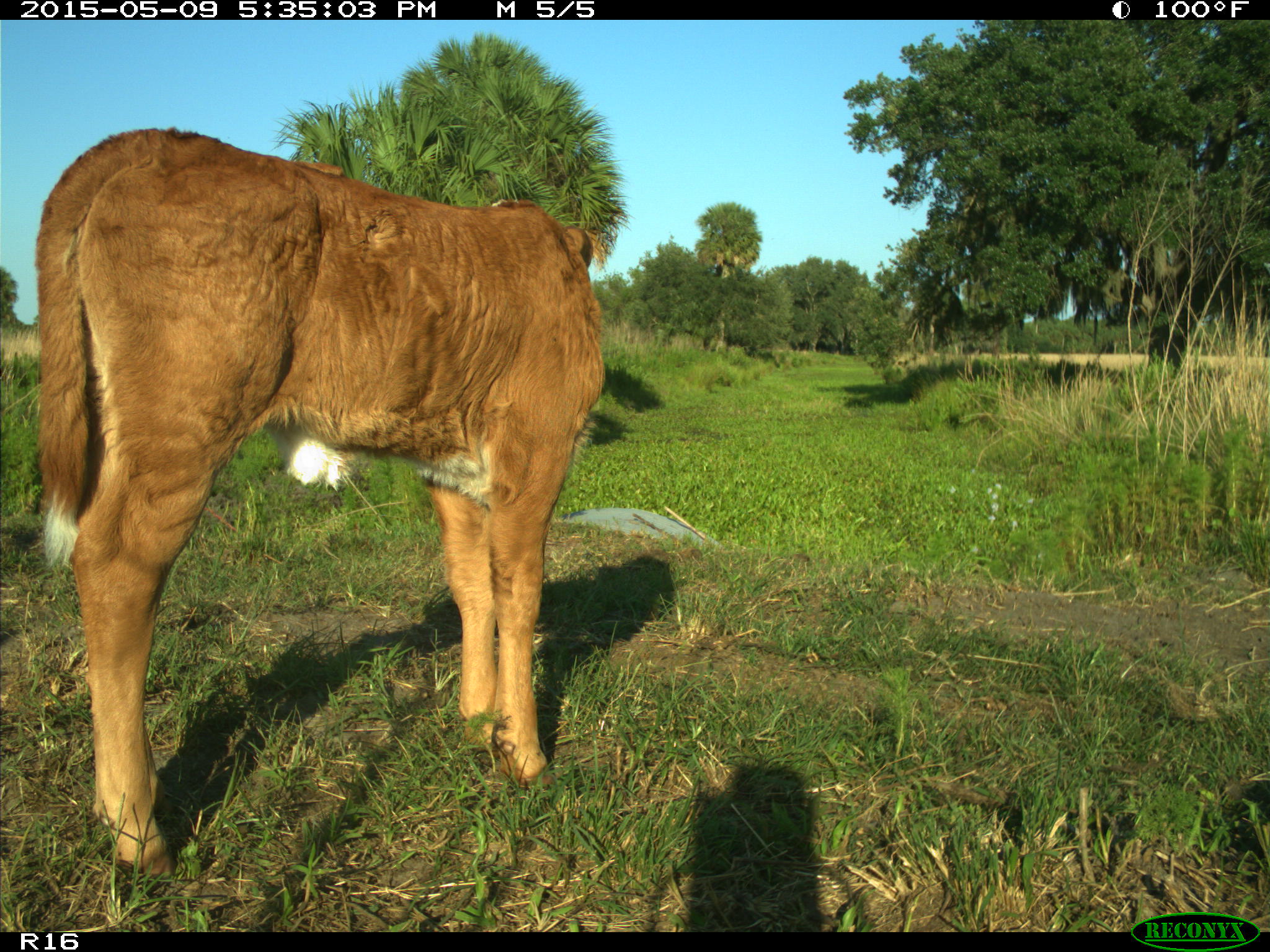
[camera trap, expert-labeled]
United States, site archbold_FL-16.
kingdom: Animalia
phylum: Chordata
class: Mammalia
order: Artiodactyla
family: Bovidae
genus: Bos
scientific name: Bos taurus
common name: domestic cow